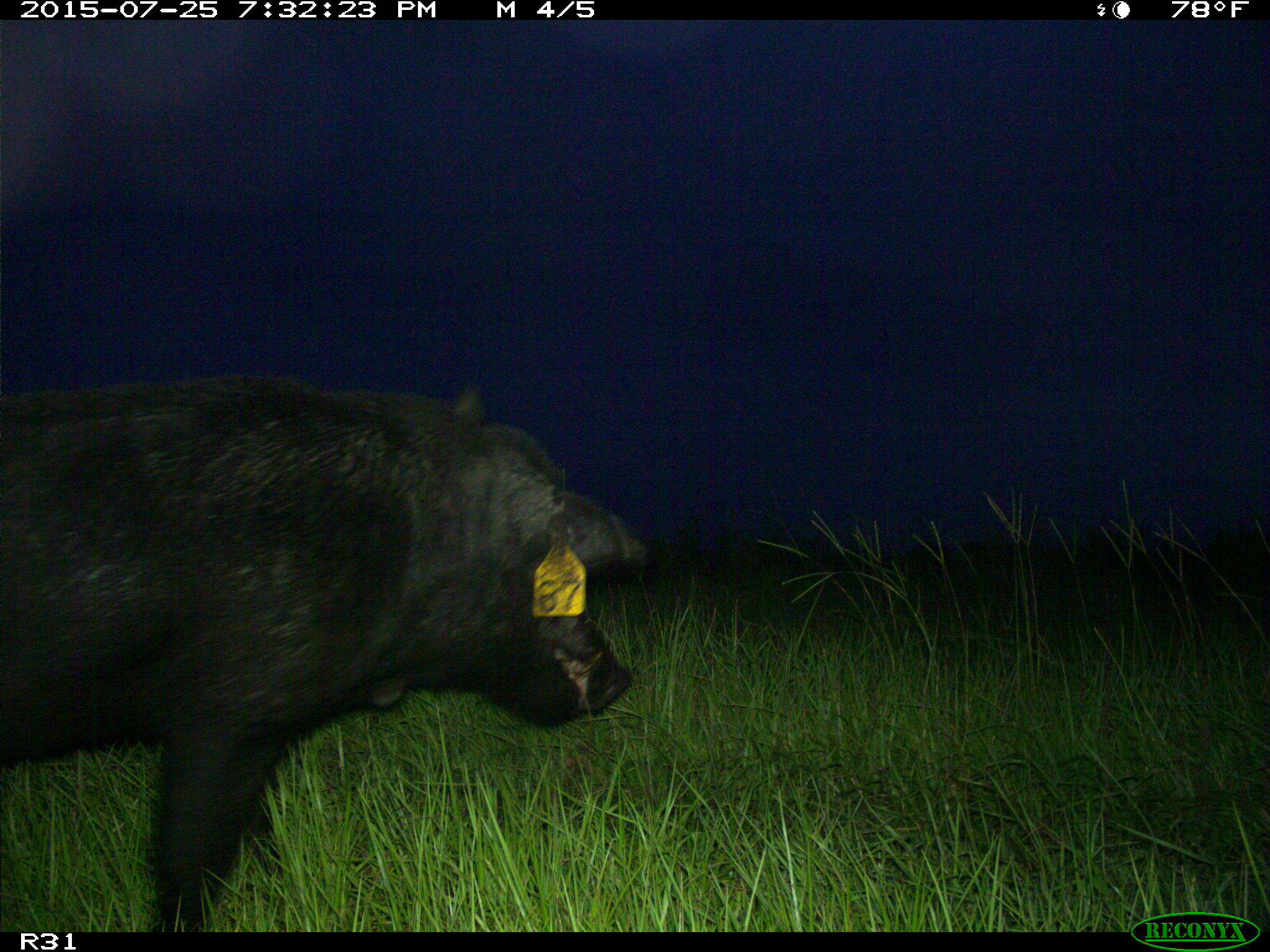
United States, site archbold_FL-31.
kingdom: Animalia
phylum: Chordata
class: Mammalia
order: Artiodactyla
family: Suidae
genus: Sus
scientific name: Sus scrofa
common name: wild boar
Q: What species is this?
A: Sus scrofa (wild boar).